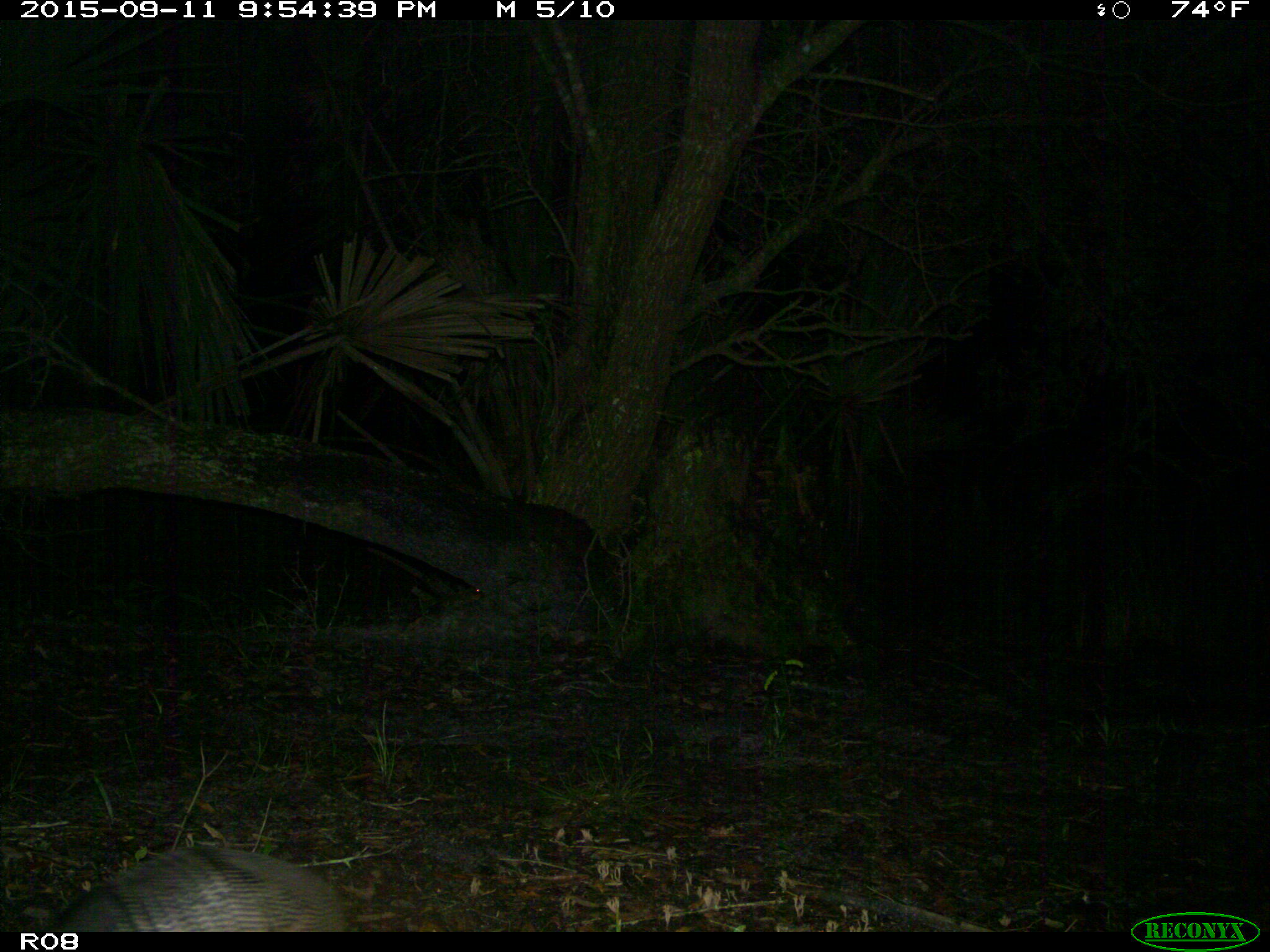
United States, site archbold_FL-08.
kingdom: Animalia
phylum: Chordata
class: Mammalia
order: Cingulata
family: Dasypodidae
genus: Dasypus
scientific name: Dasypus novemcinctus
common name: nine-banded armadillo